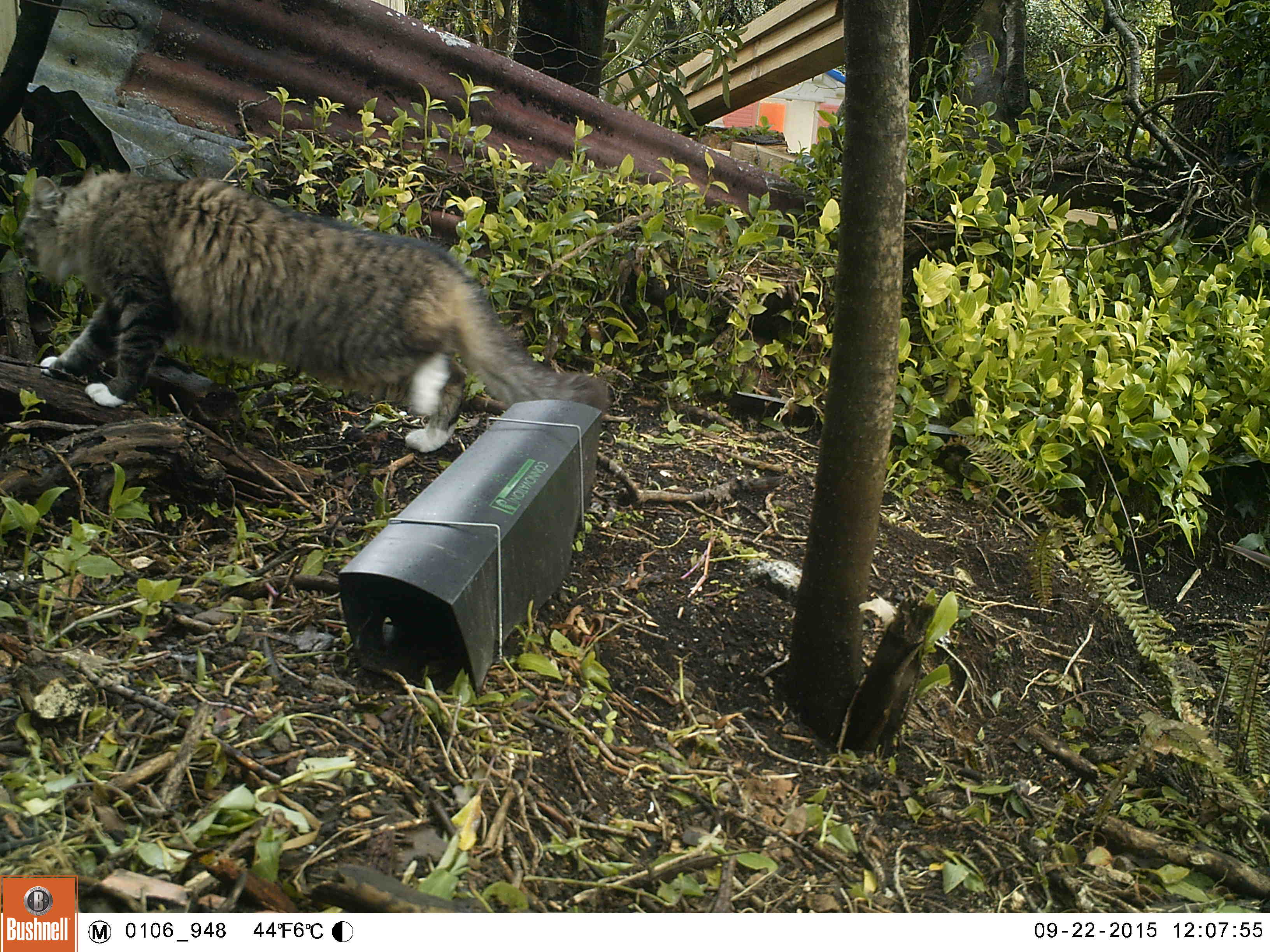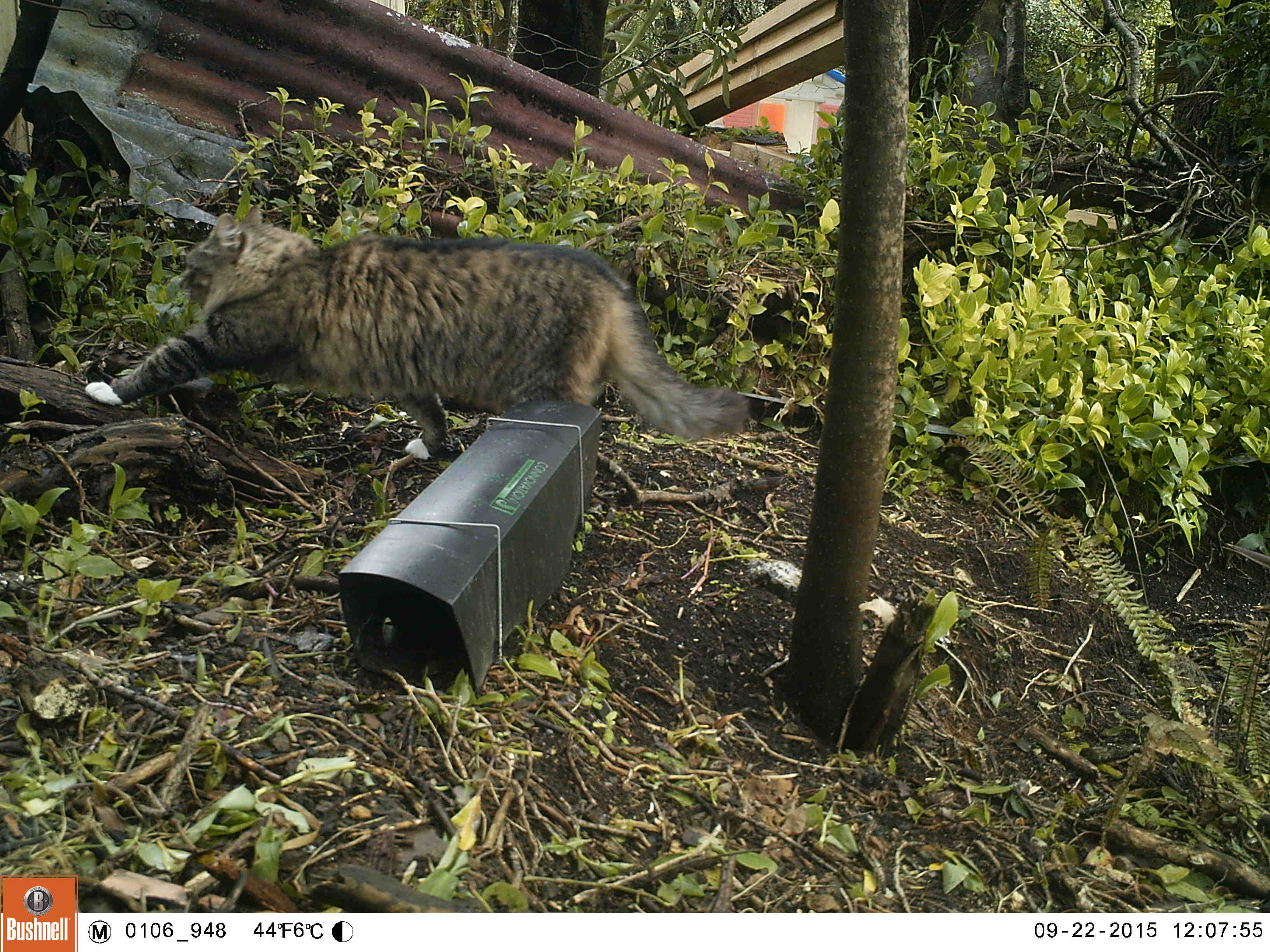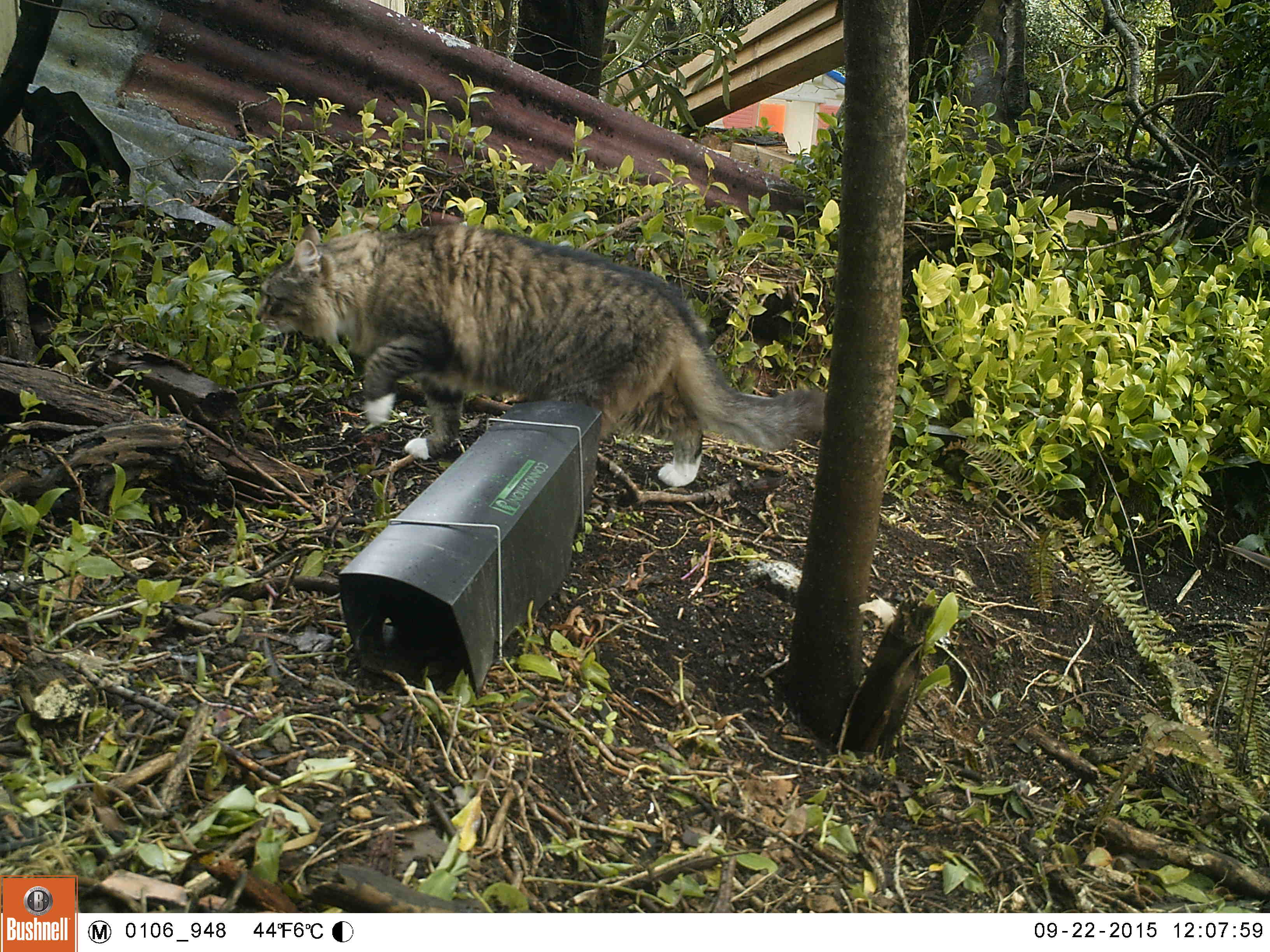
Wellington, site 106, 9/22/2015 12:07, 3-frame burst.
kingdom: Animalia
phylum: Chordata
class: Mammalia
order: Carnivora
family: Felidae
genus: Felis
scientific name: Felis catus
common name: cat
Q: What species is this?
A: Cat (Felis catus).